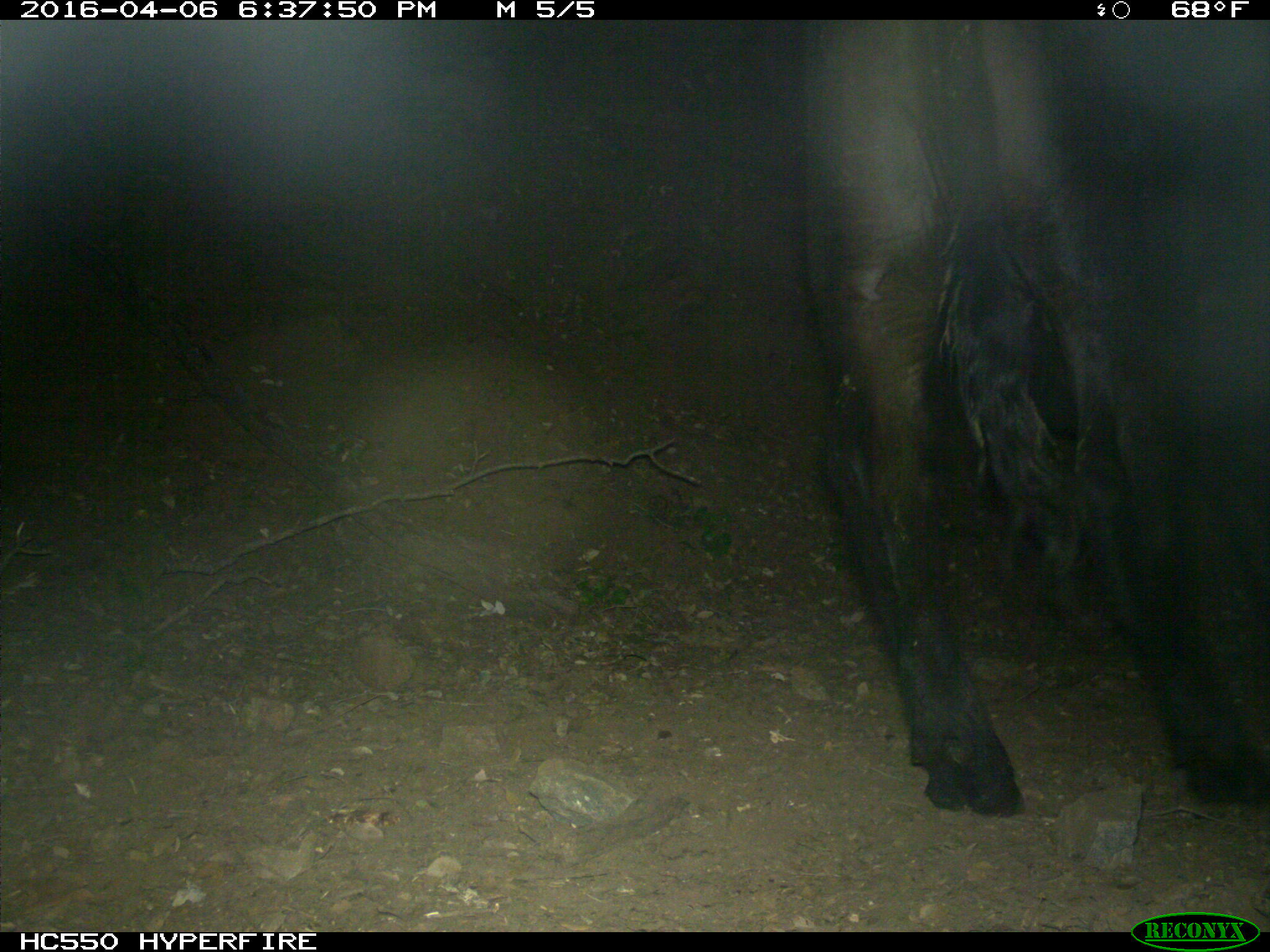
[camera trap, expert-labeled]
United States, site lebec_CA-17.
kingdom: Animalia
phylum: Chordata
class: Mammalia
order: Artiodactyla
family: Bovidae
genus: Bos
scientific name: Bos taurus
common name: domestic cow